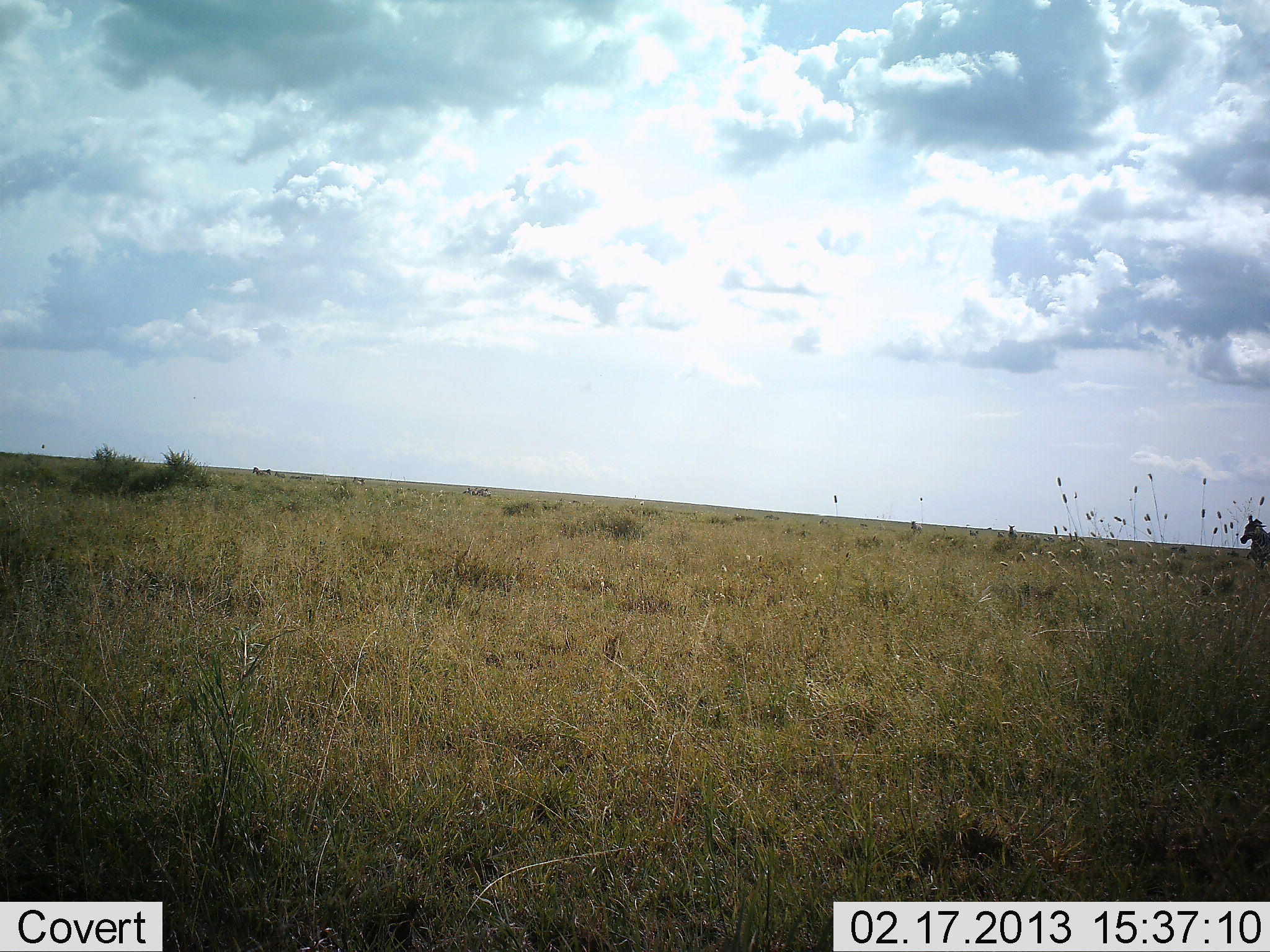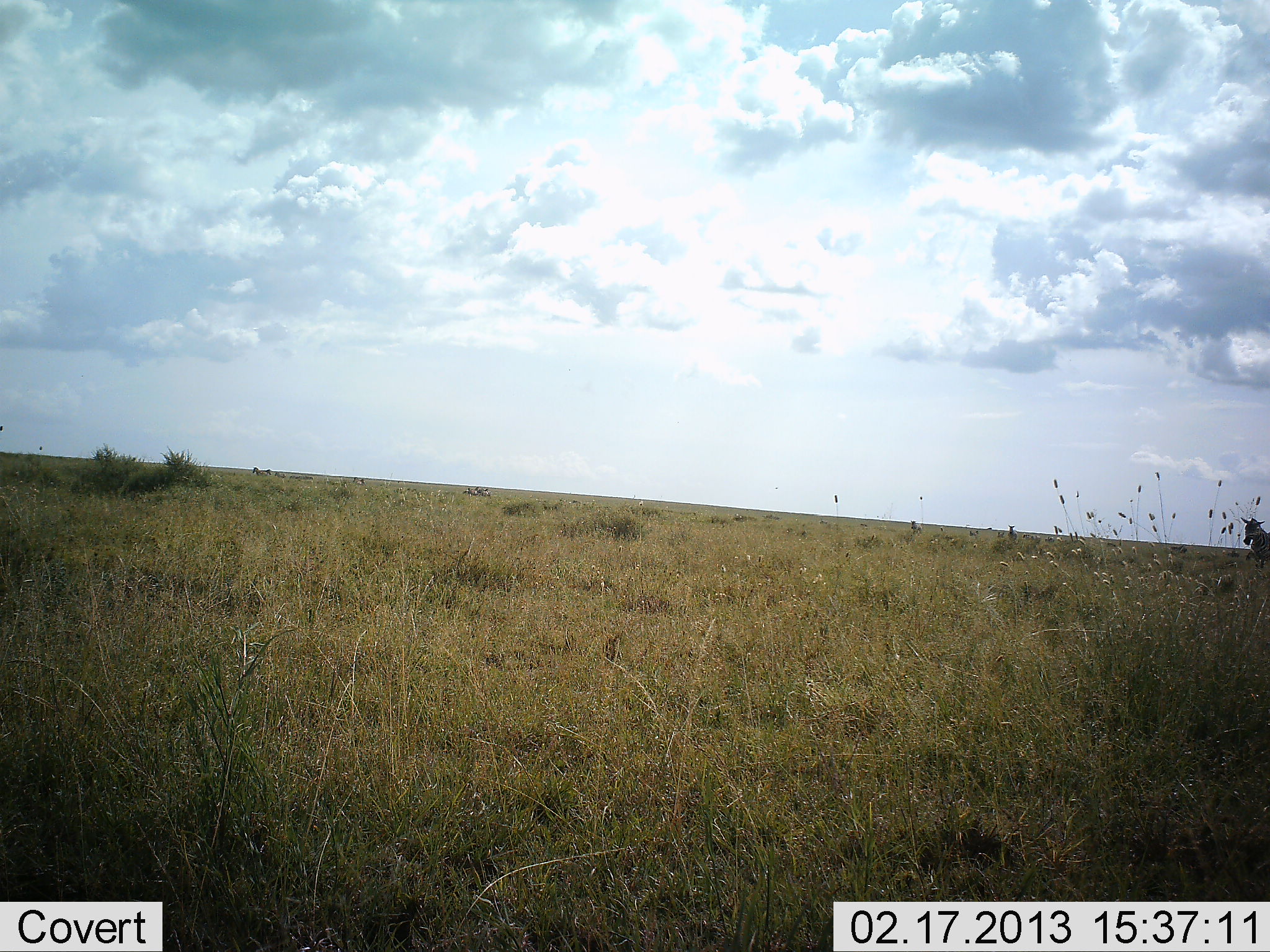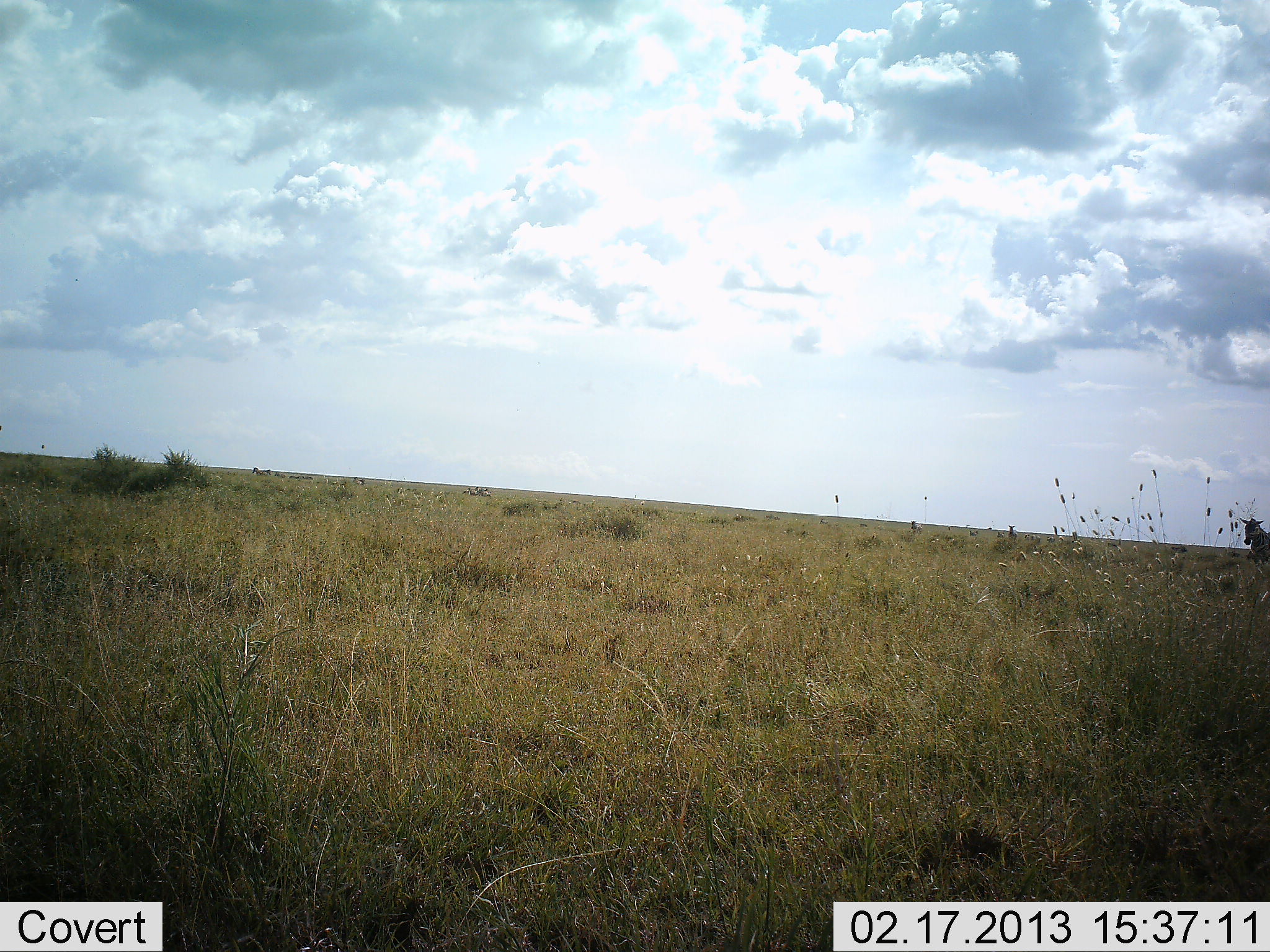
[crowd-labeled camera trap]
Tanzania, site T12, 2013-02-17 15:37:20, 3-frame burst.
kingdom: Animalia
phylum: Chordata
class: Mammalia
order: Perissodactyla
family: Equidae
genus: Equus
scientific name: Equus quagga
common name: plains zebra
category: zebra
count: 1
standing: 100%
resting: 0%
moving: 0%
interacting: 0%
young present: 0%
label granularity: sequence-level